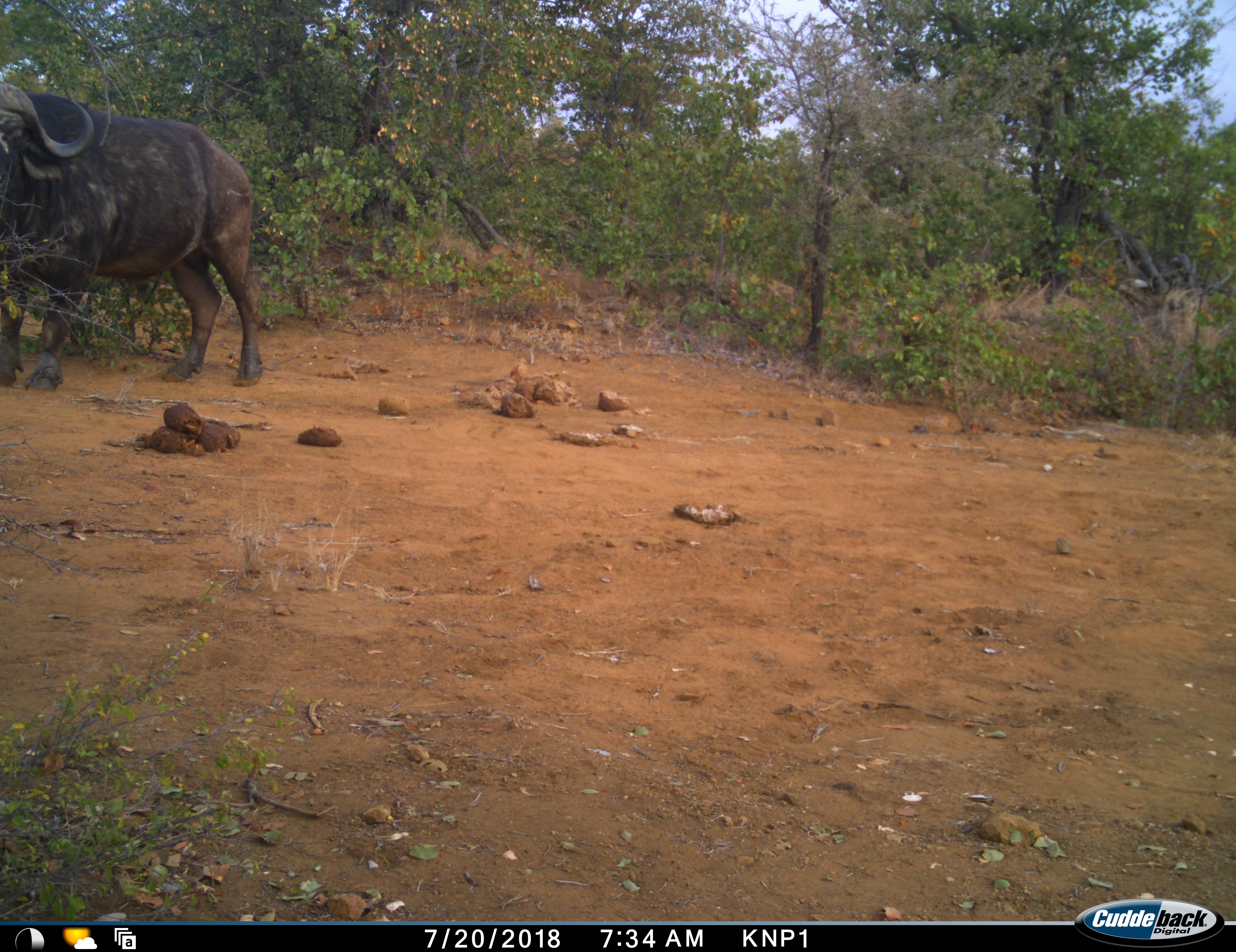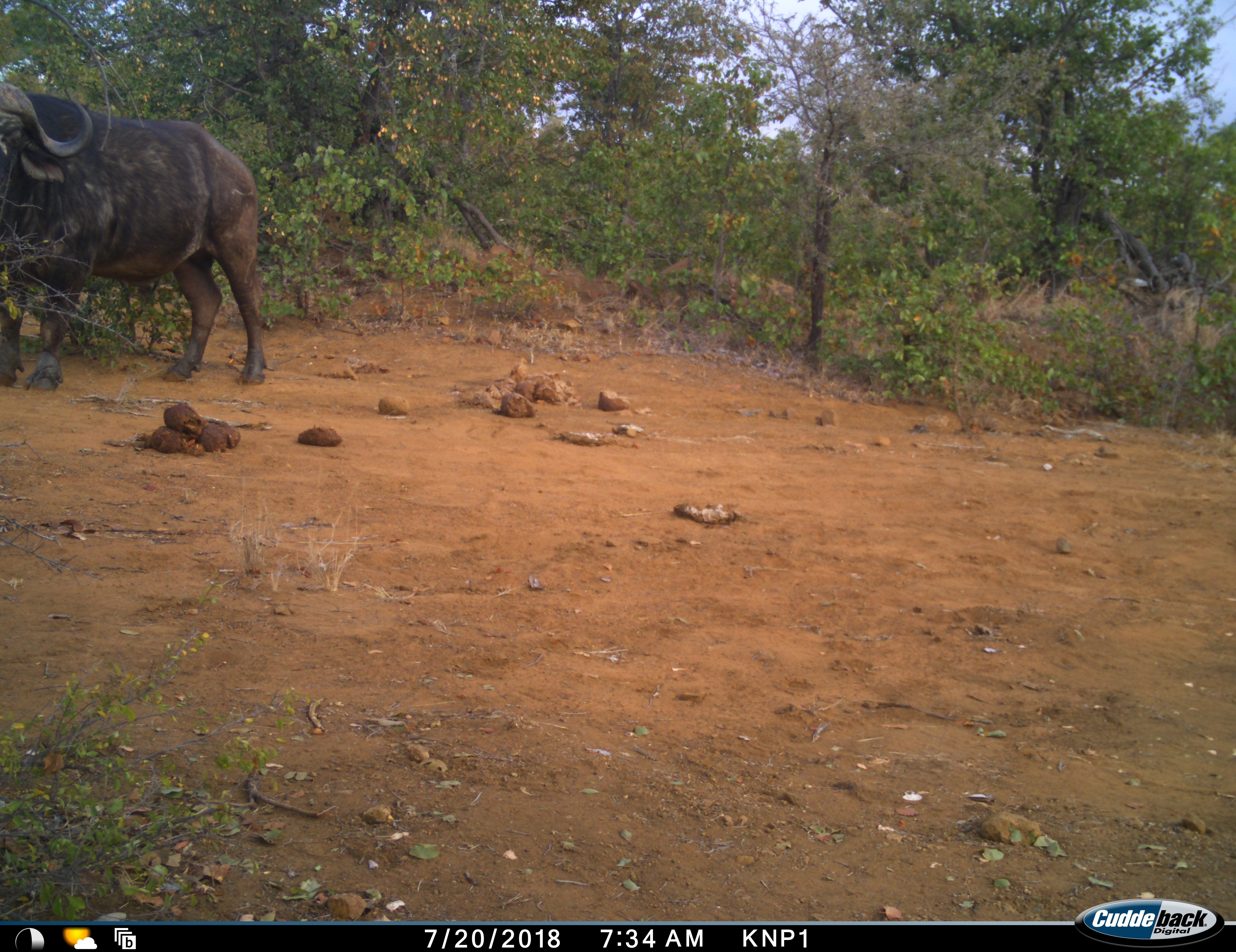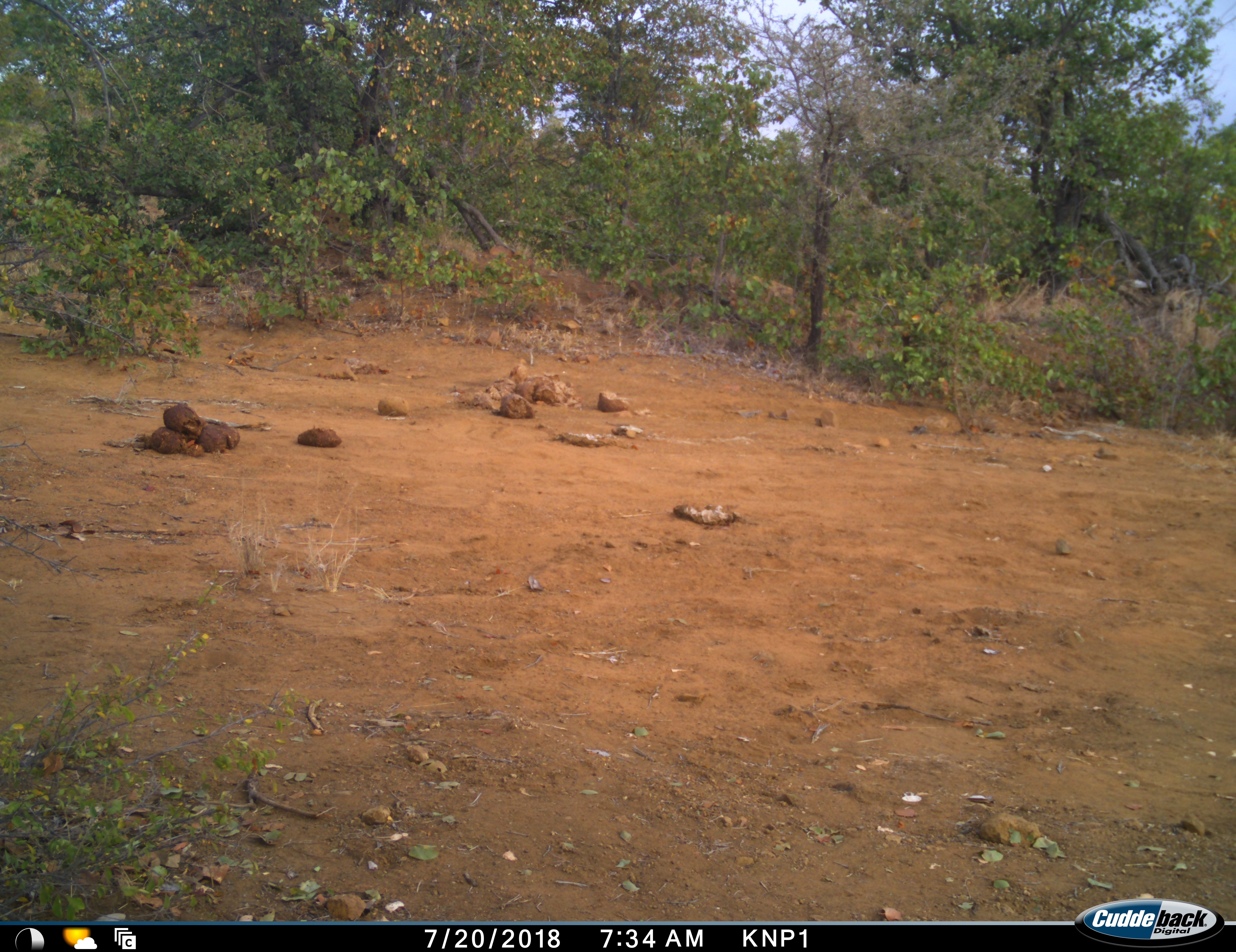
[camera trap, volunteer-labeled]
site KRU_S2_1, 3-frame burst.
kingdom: Animalia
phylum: Chordata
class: Mammalia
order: Artiodactyla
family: Bovidae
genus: Syncerus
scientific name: Syncerus caffer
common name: african buffalo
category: buffalo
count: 1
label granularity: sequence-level